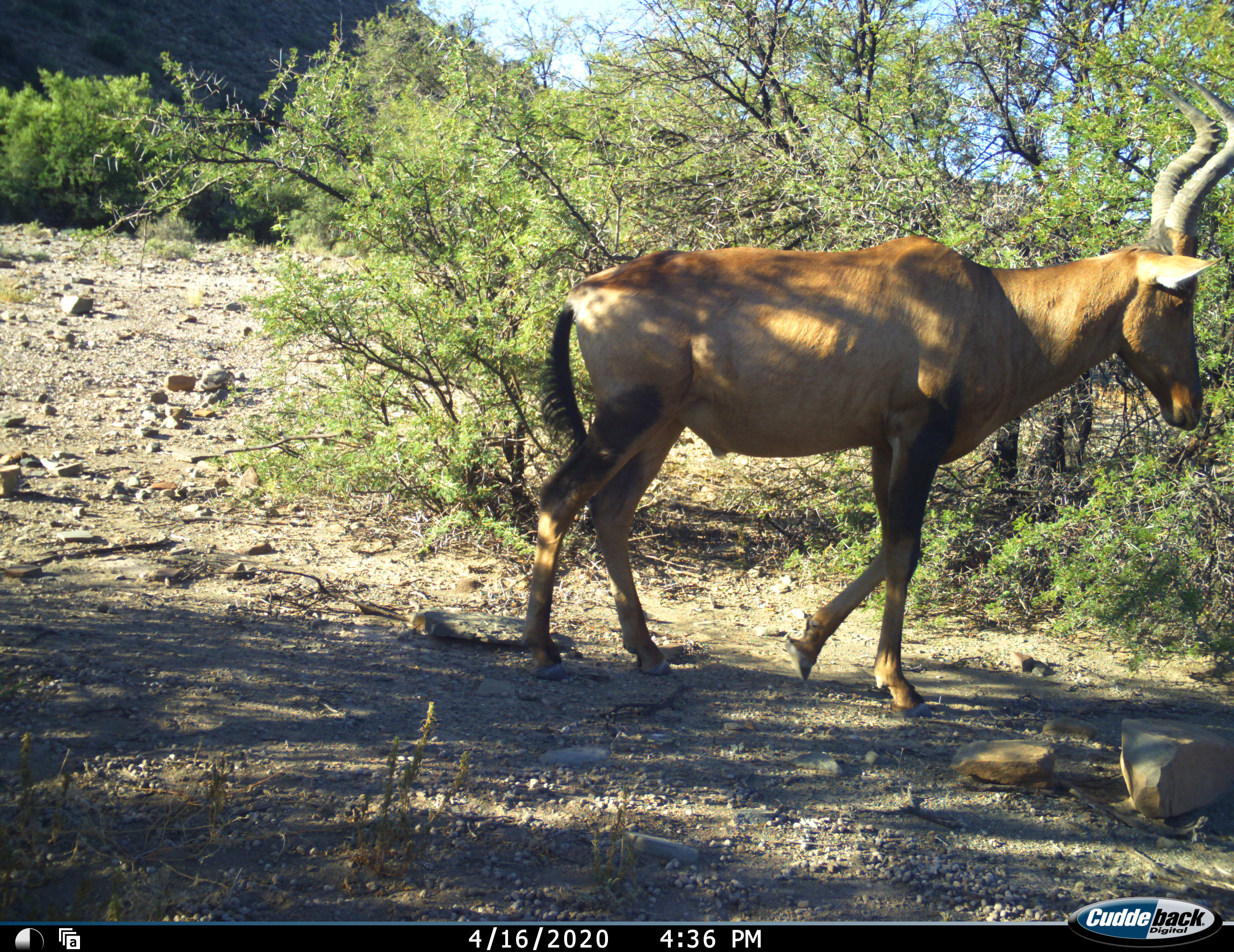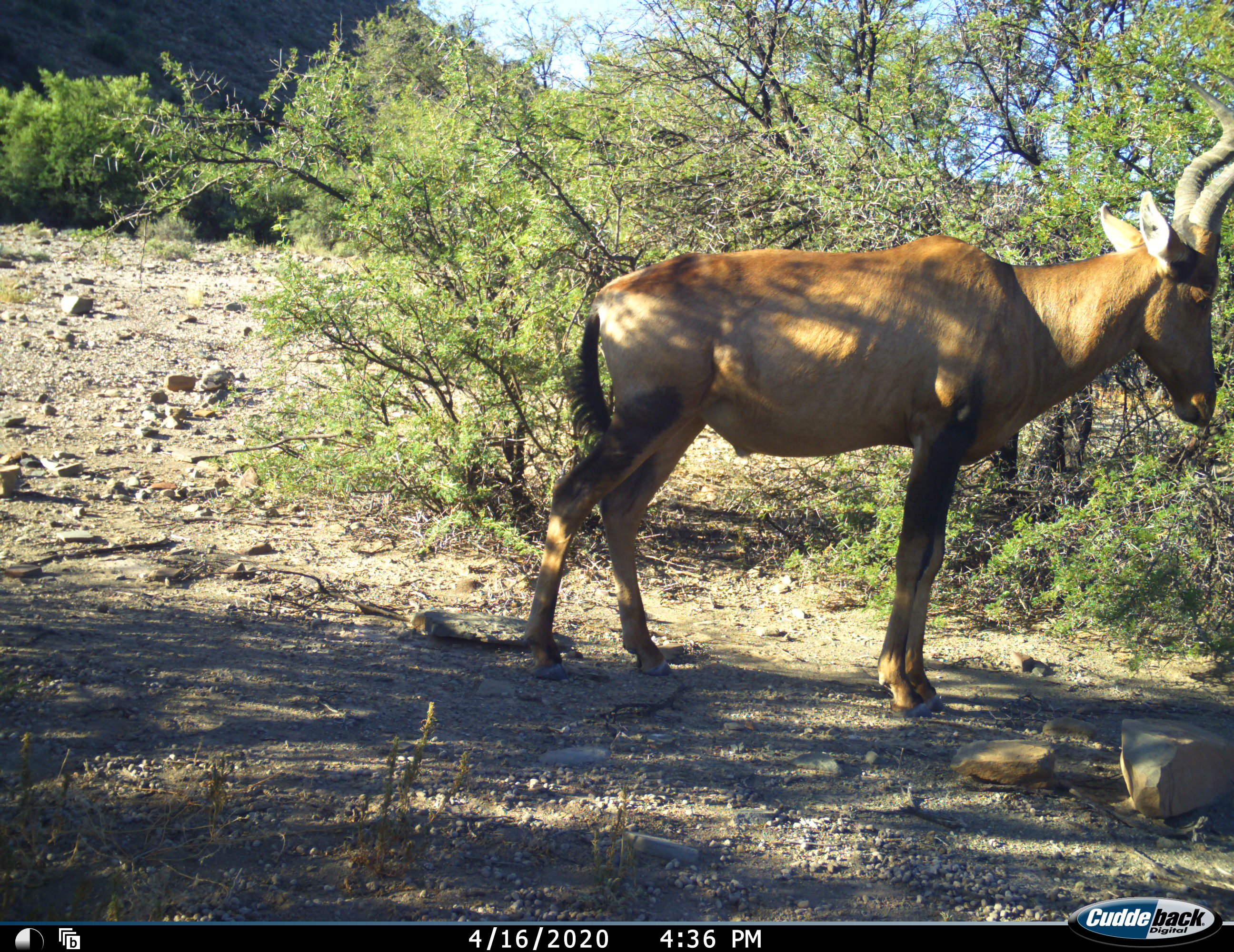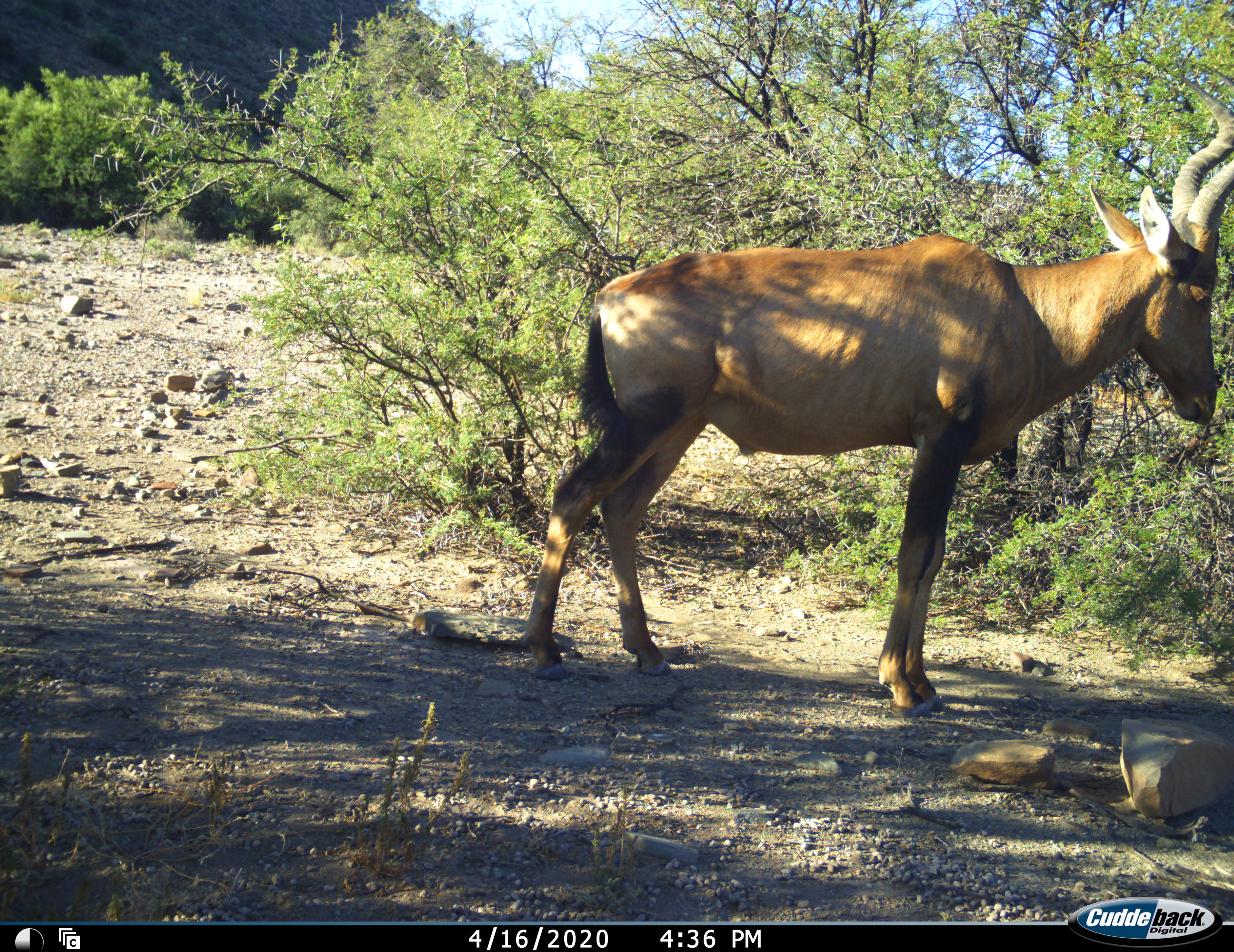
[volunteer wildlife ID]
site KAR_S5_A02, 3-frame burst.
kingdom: Animalia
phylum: Chordata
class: Mammalia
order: Artiodactyla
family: Bovidae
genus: Alcelaphus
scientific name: Alcelaphus buselaphus caama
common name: red hartebeest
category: hartebeestred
Hartebeestred (red hartebeest) (Alcelaphus buselaphus caama), count 1. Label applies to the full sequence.